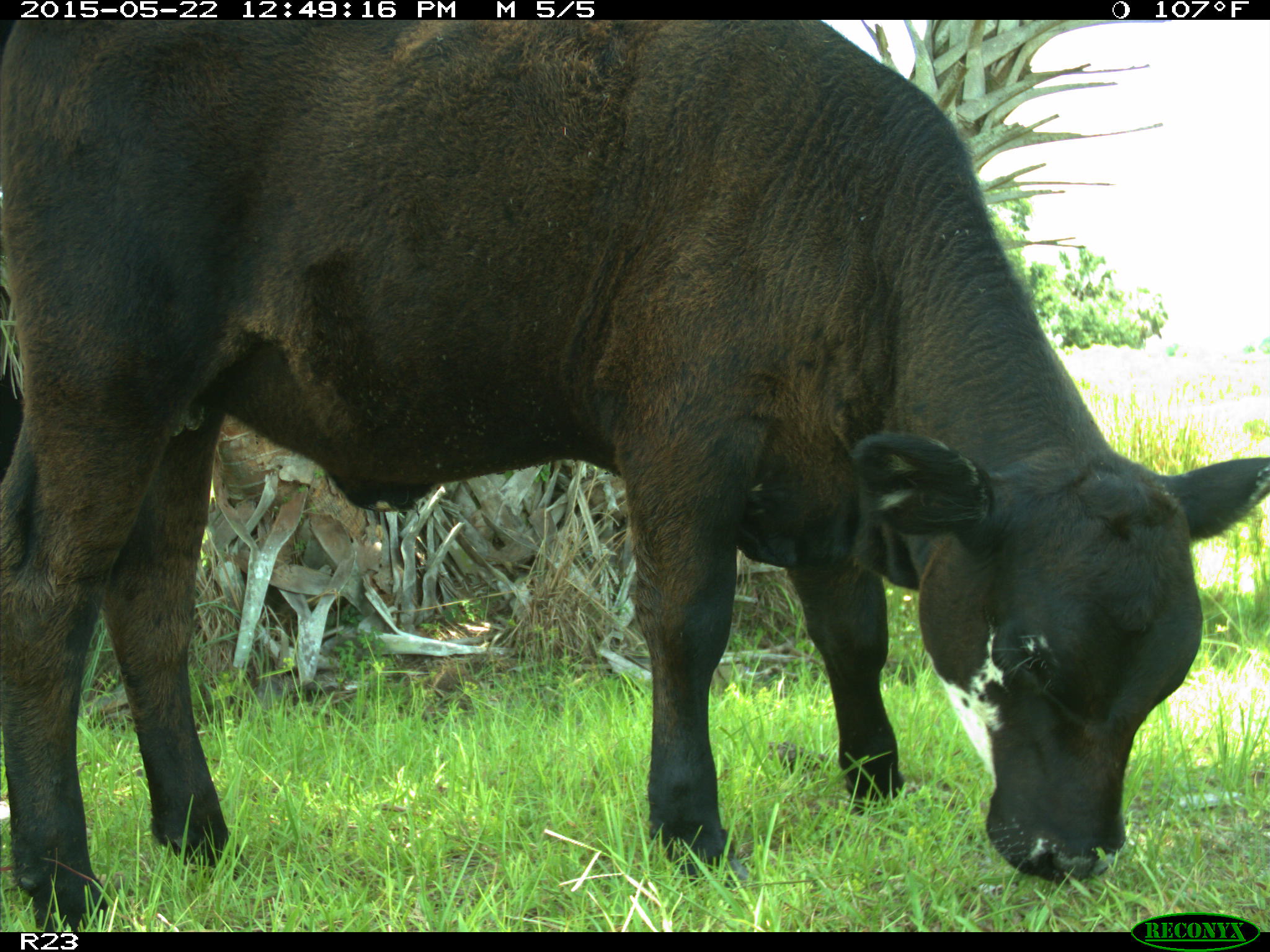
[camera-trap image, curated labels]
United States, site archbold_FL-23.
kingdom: Animalia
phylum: Chordata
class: Mammalia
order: Artiodactyla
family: Bovidae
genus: Bos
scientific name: Bos taurus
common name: domestic cow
Bos taurus (domestic cow).